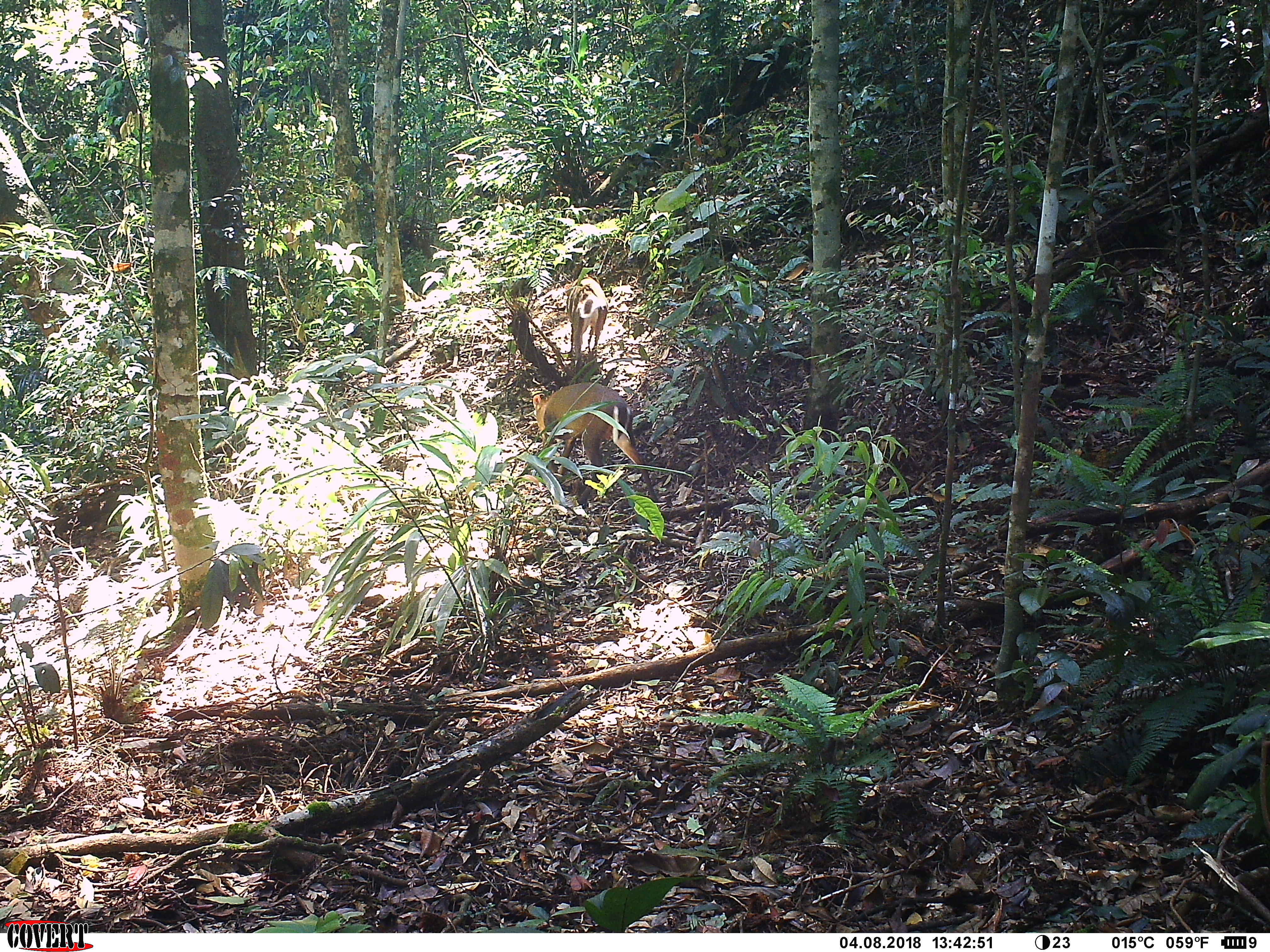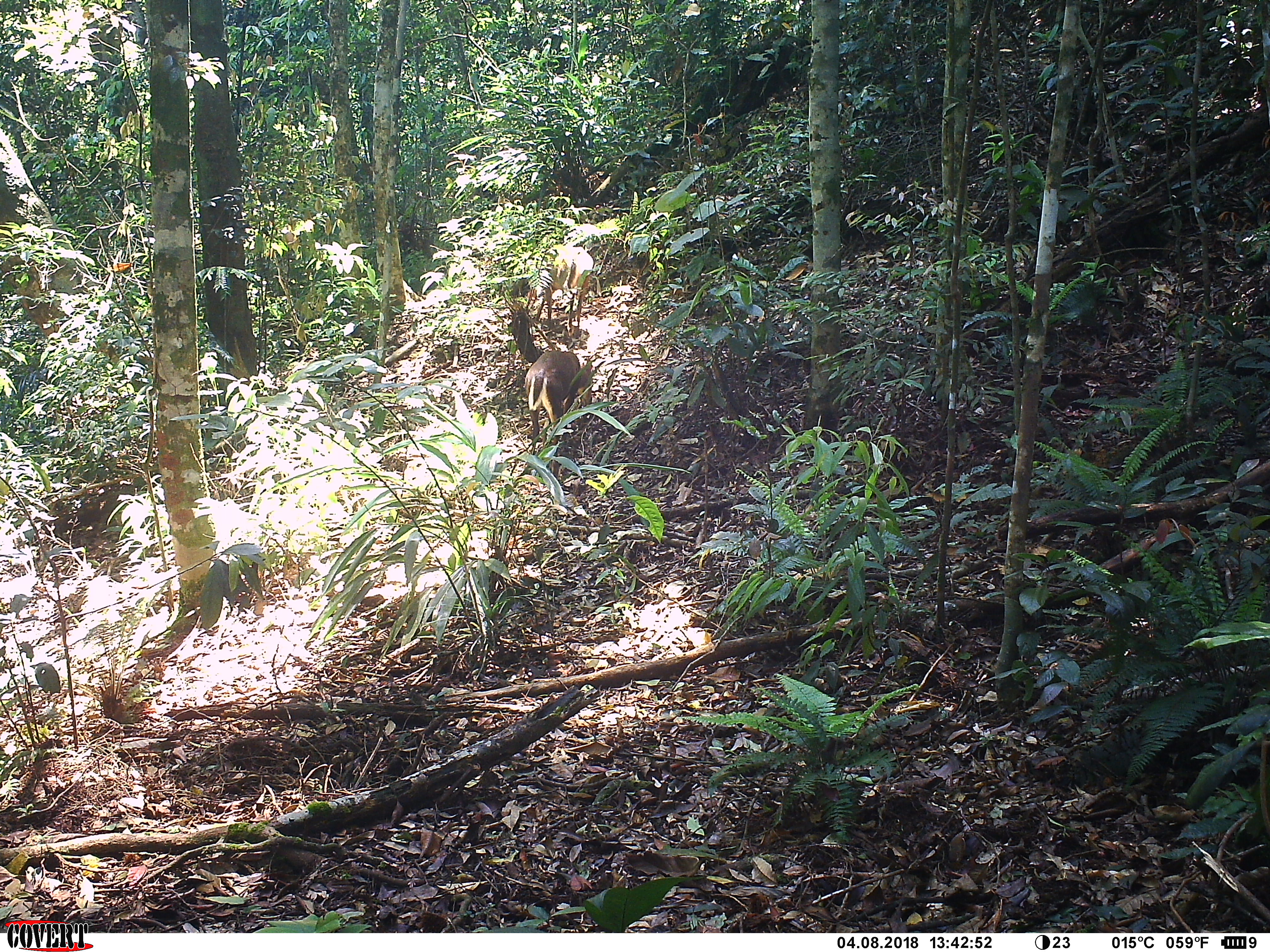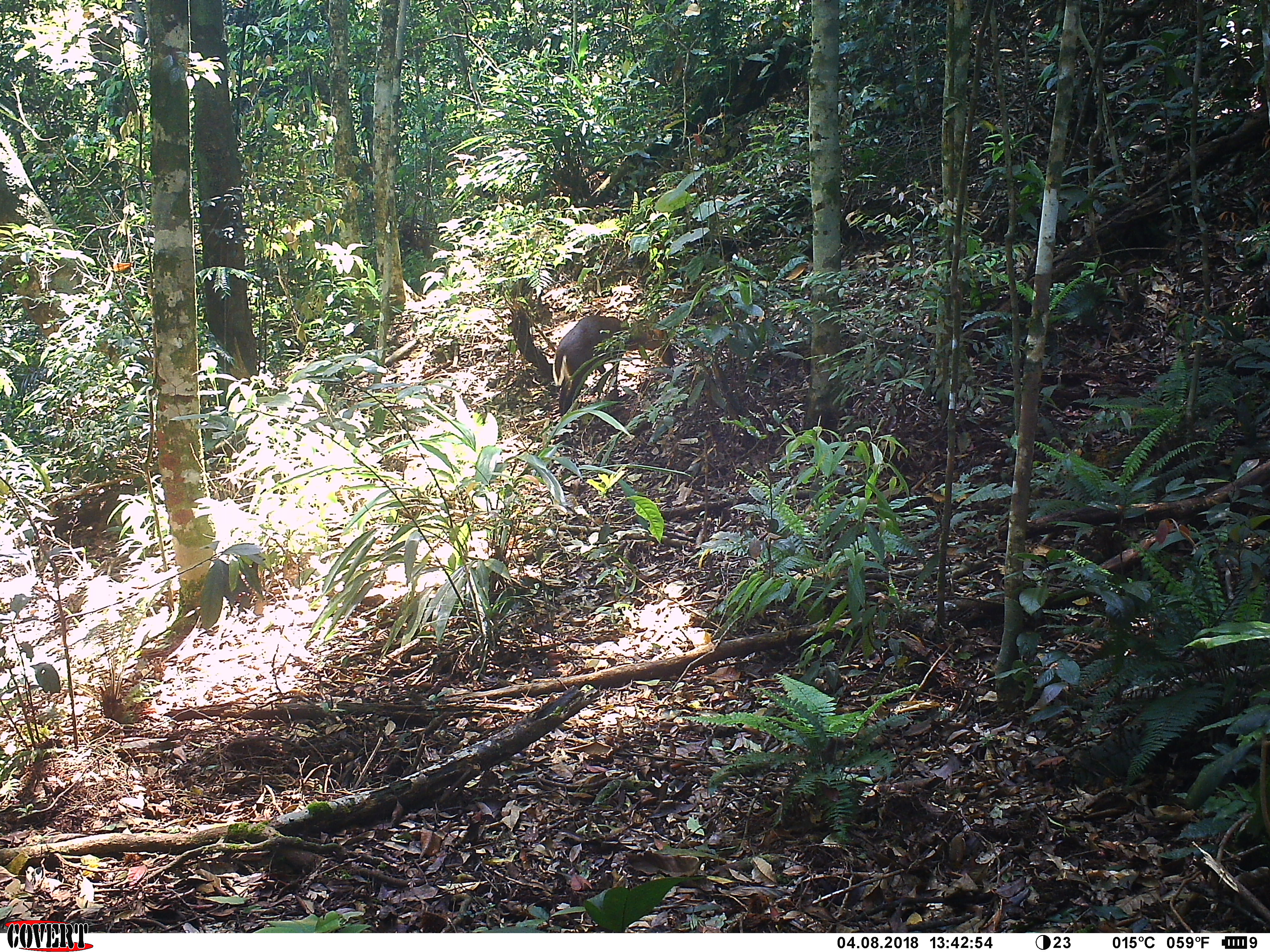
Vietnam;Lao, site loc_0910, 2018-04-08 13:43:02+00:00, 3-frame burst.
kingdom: Animalia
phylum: Chordata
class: Mammalia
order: Artiodactyla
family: Cervidae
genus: Muntiacus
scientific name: Muntiacus rooseveltorum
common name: roosevelt's muntjac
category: roosevelts muntjac group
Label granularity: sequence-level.